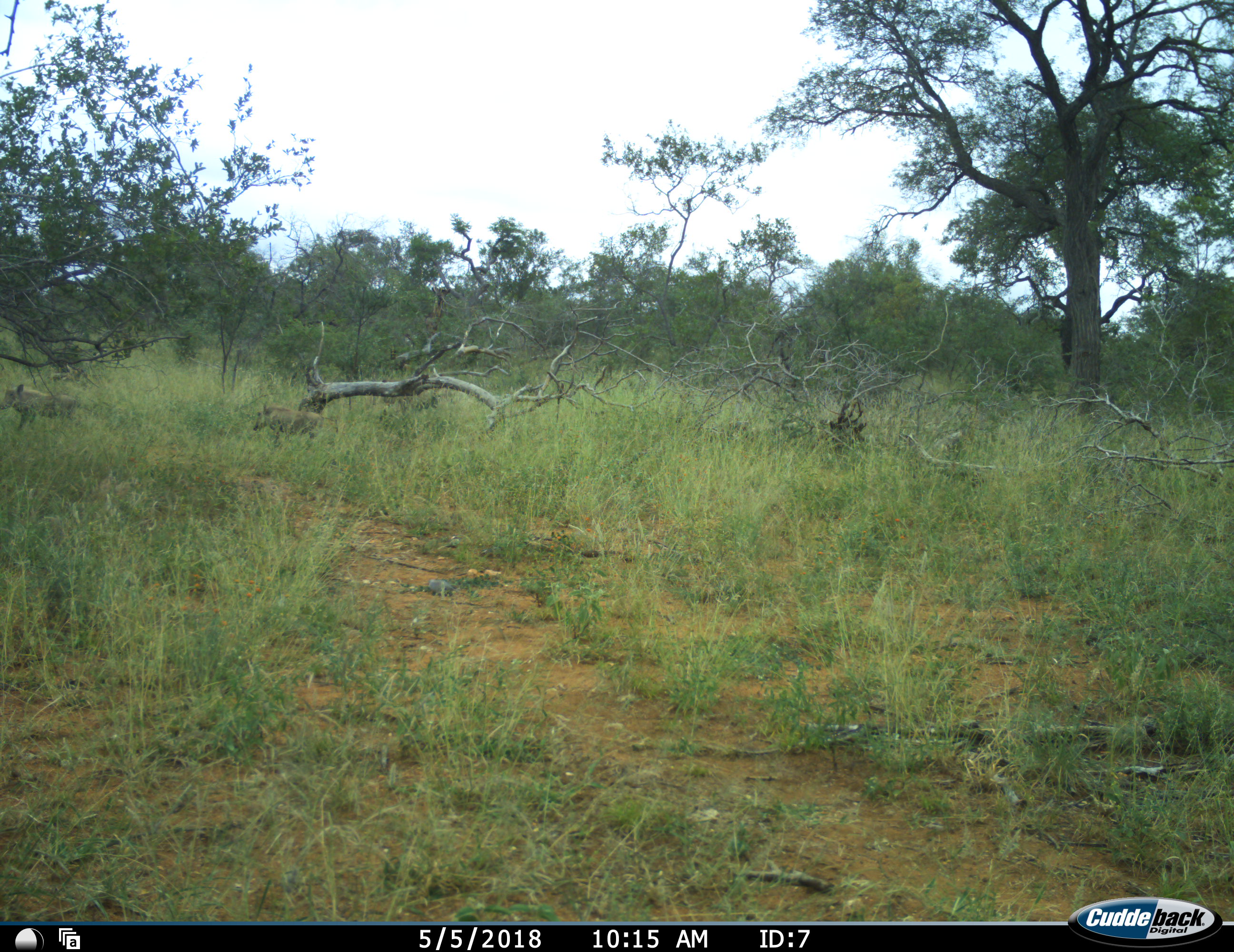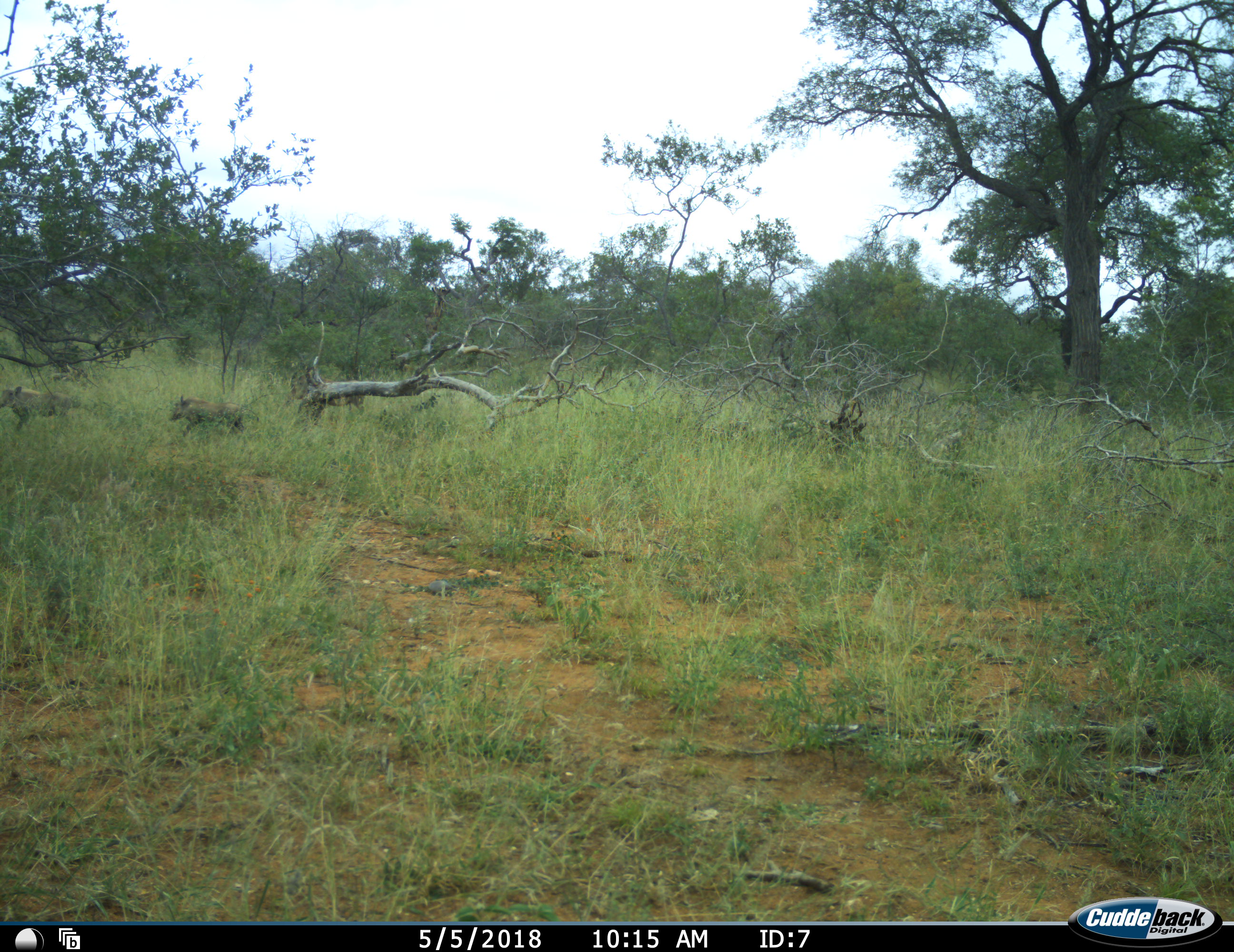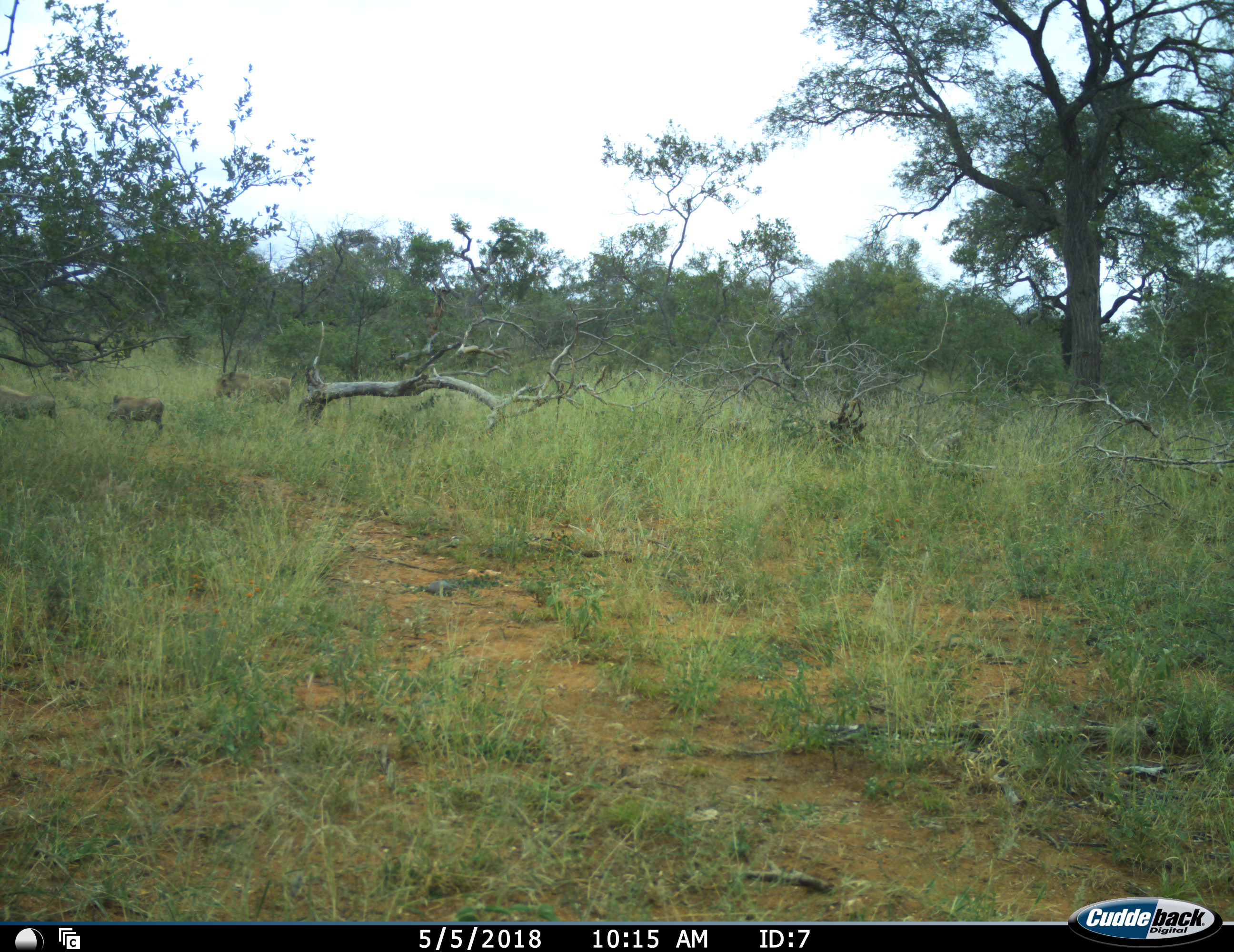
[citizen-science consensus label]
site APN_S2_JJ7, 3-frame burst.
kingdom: Animalia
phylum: Chordata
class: Mammalia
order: Artiodactyla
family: Suidae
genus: Phacochoerus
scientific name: Phacochoerus africanus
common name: warthog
Warthog (Phacochoerus africanus), count 3. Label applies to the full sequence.